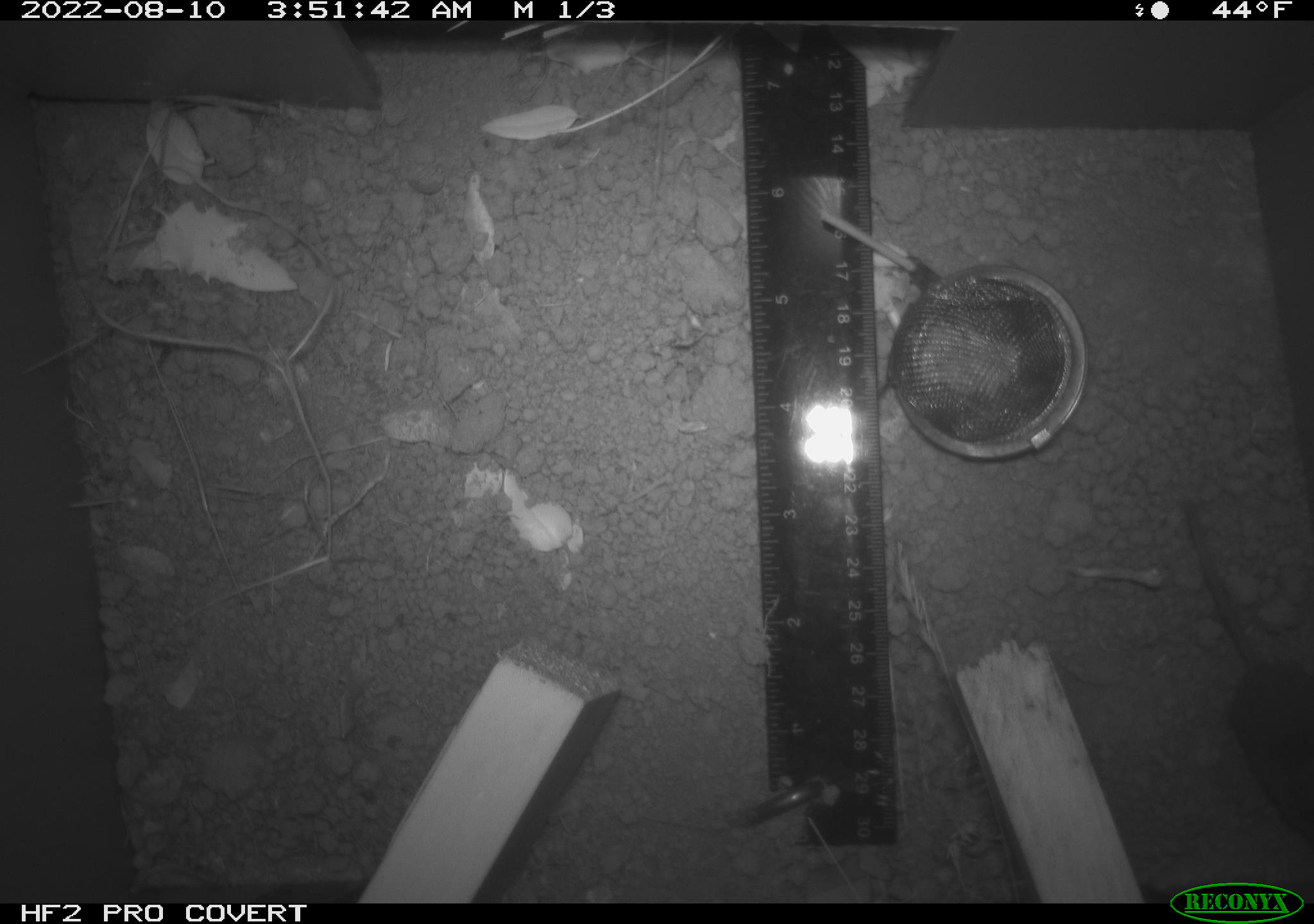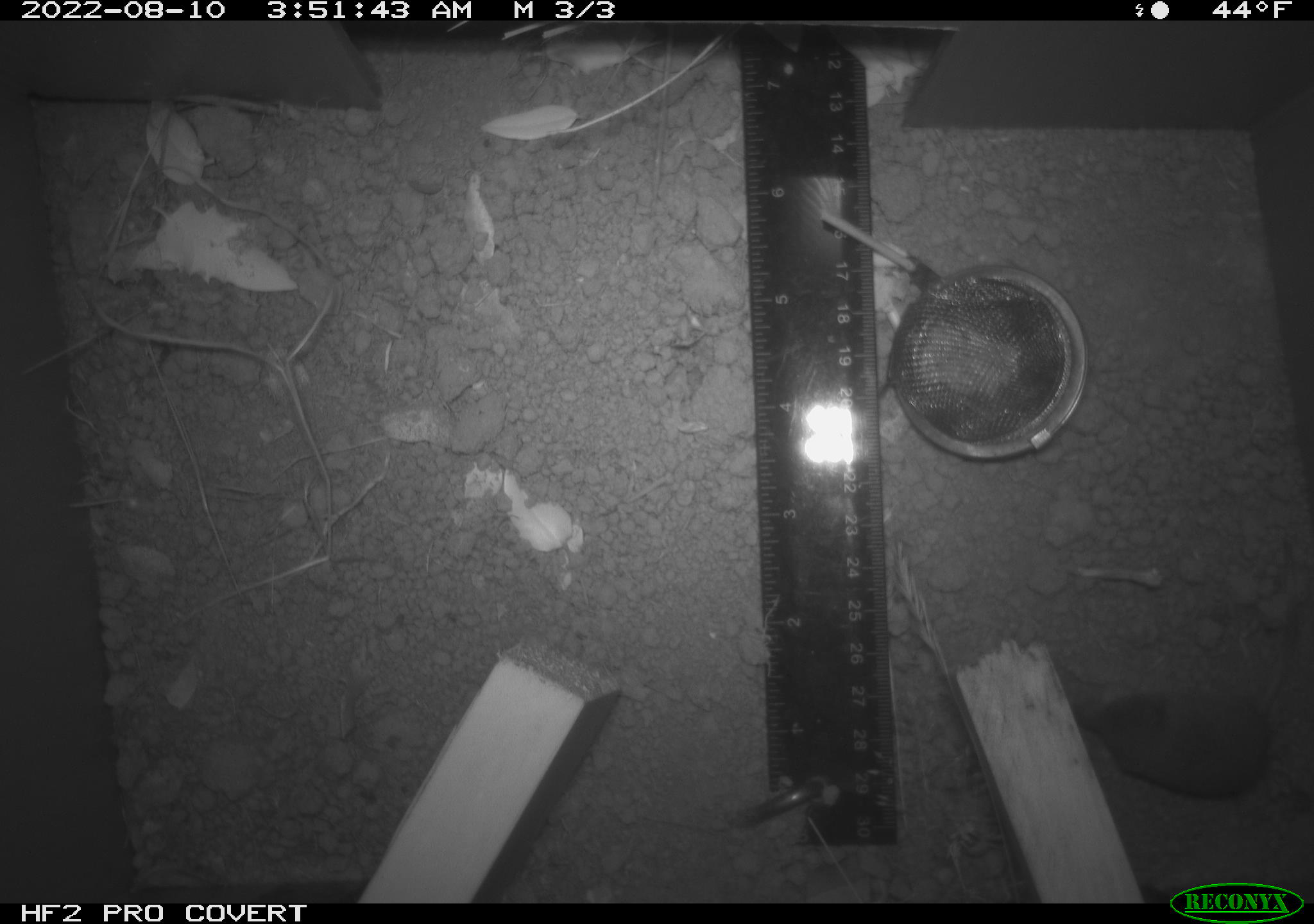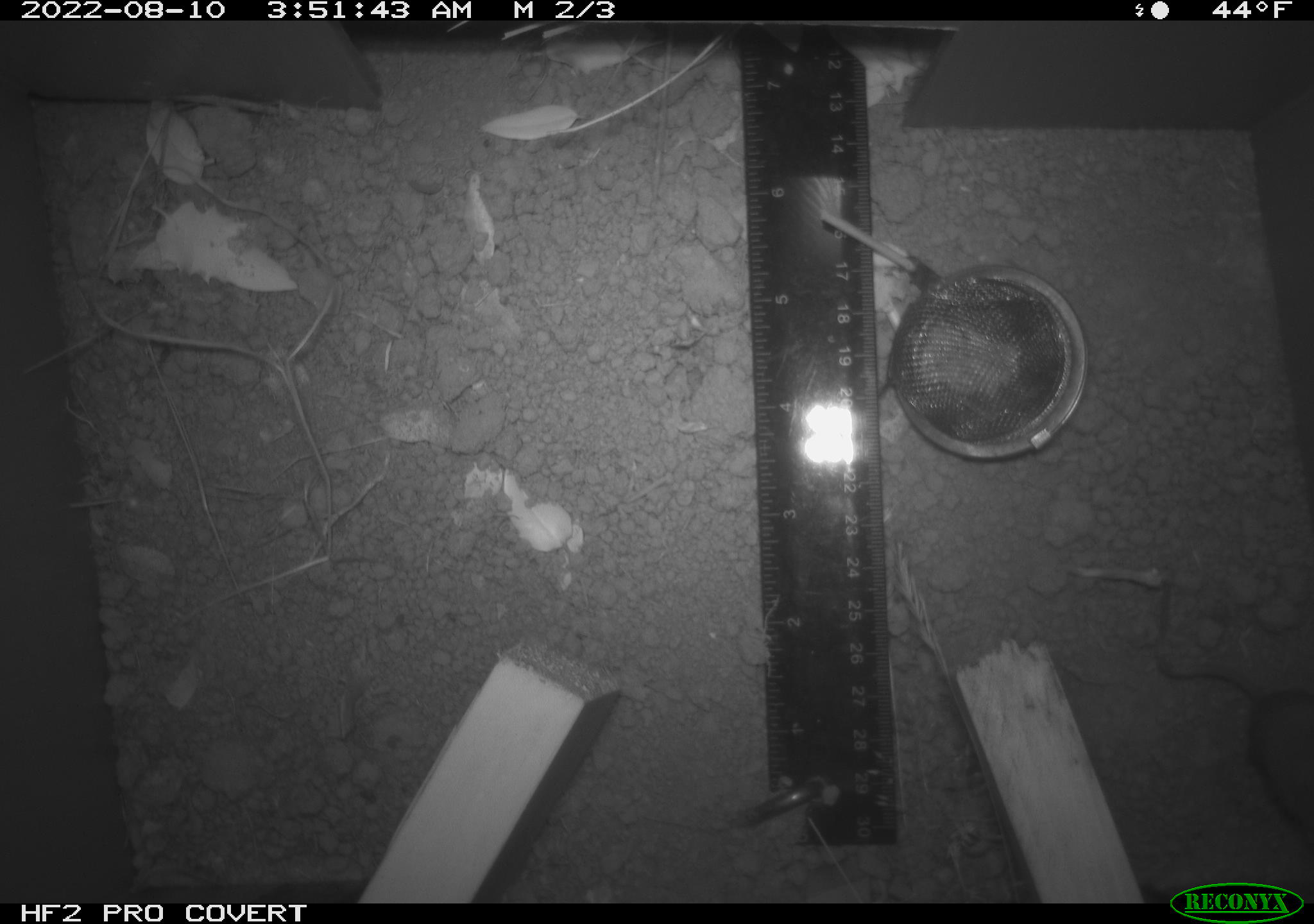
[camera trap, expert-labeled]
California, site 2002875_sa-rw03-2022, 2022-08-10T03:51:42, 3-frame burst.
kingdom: Animalia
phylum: Chordata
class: Mammalia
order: Eulipotyphla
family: Soricidae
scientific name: Soricidae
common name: shrews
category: soricidae family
Soricidae family (shrews) (Soricidae).